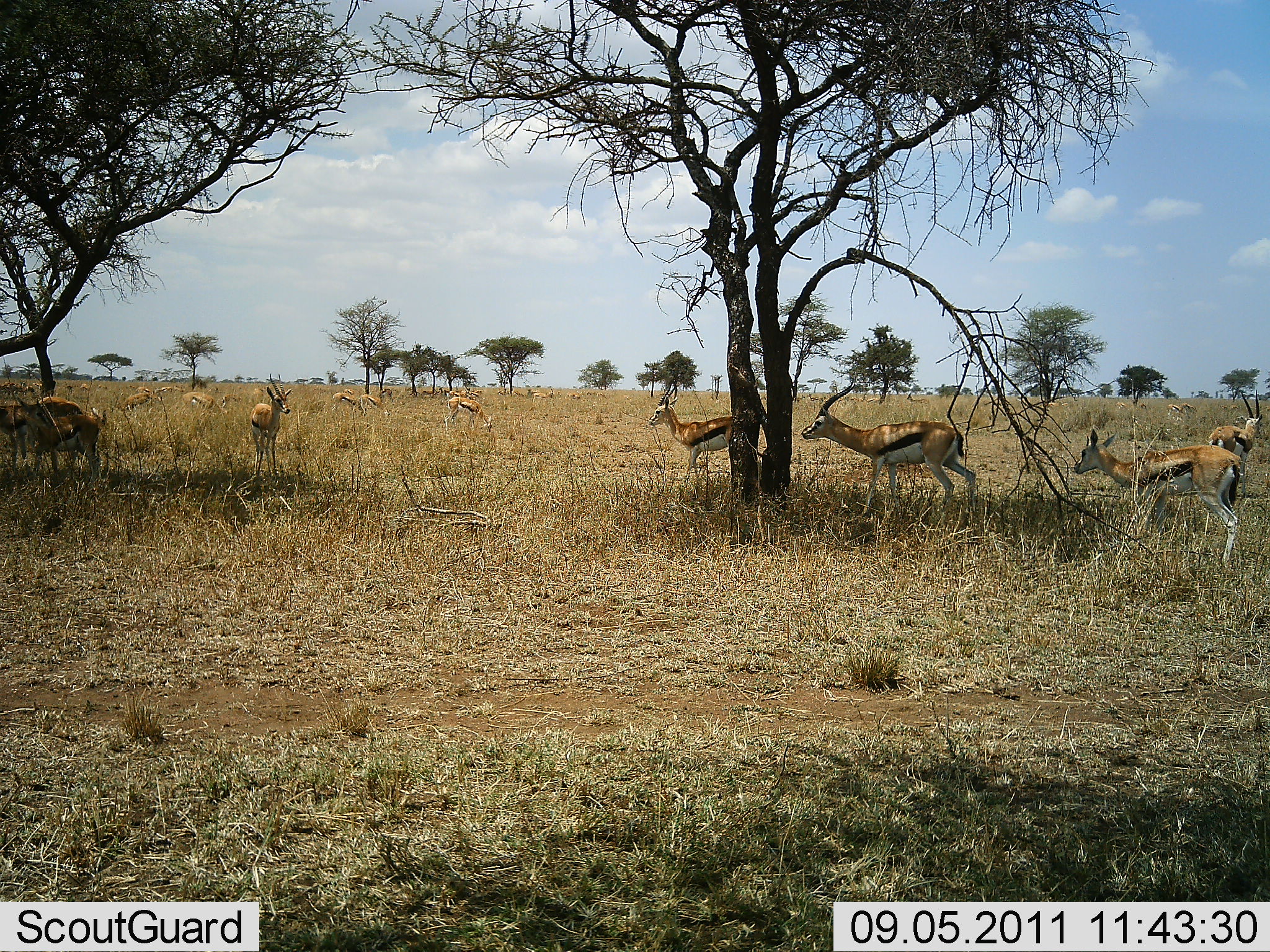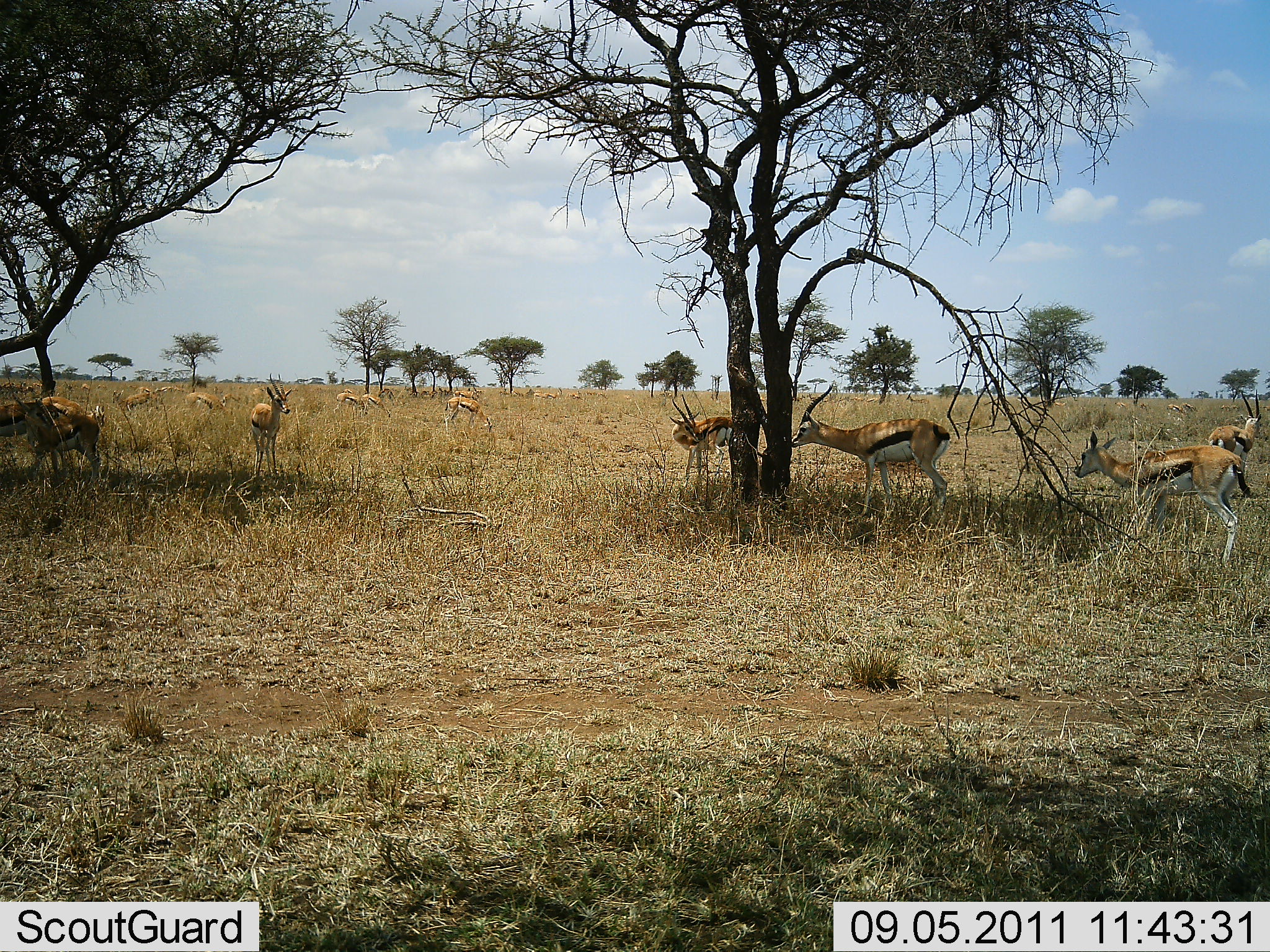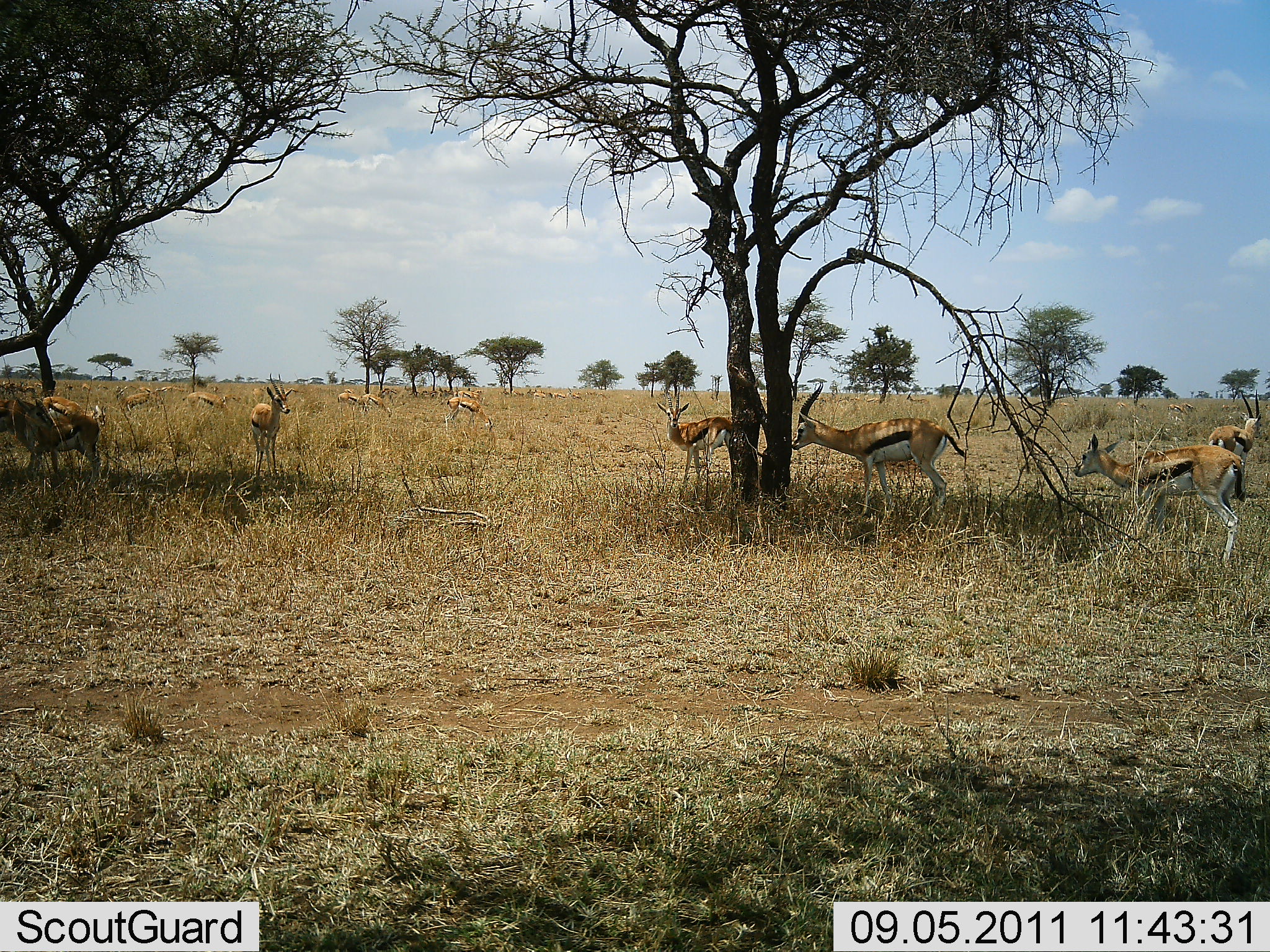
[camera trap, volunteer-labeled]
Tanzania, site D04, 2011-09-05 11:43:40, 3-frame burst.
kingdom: Animalia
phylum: Chordata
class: Mammalia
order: Artiodactyla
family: Bovidae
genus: Eudorcas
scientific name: Eudorcas thomsonii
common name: thomson's gazelle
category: gazellethomsons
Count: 11-50.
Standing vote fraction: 85%.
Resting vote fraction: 15%.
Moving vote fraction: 31%.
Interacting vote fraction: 8%.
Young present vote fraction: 0%.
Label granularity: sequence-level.